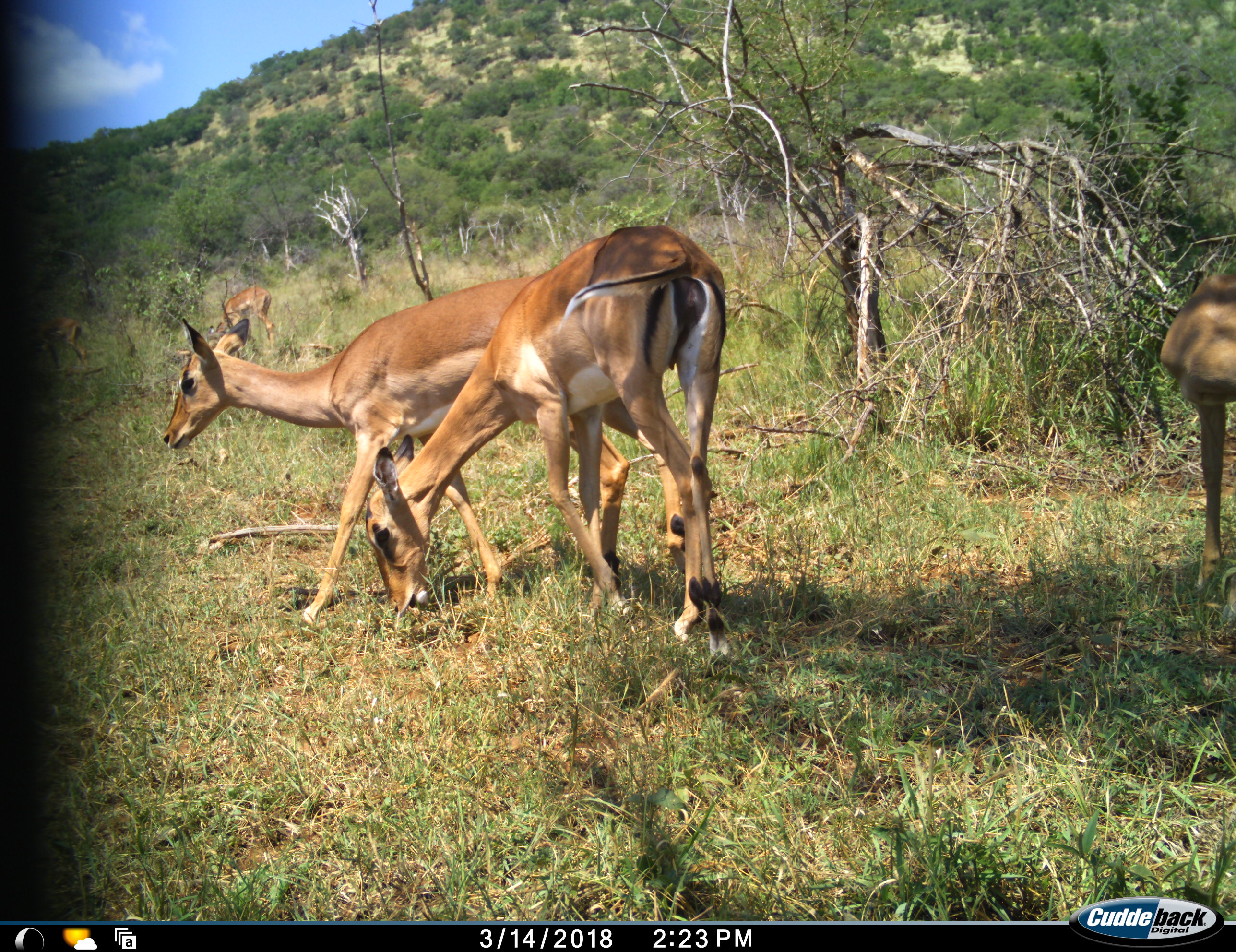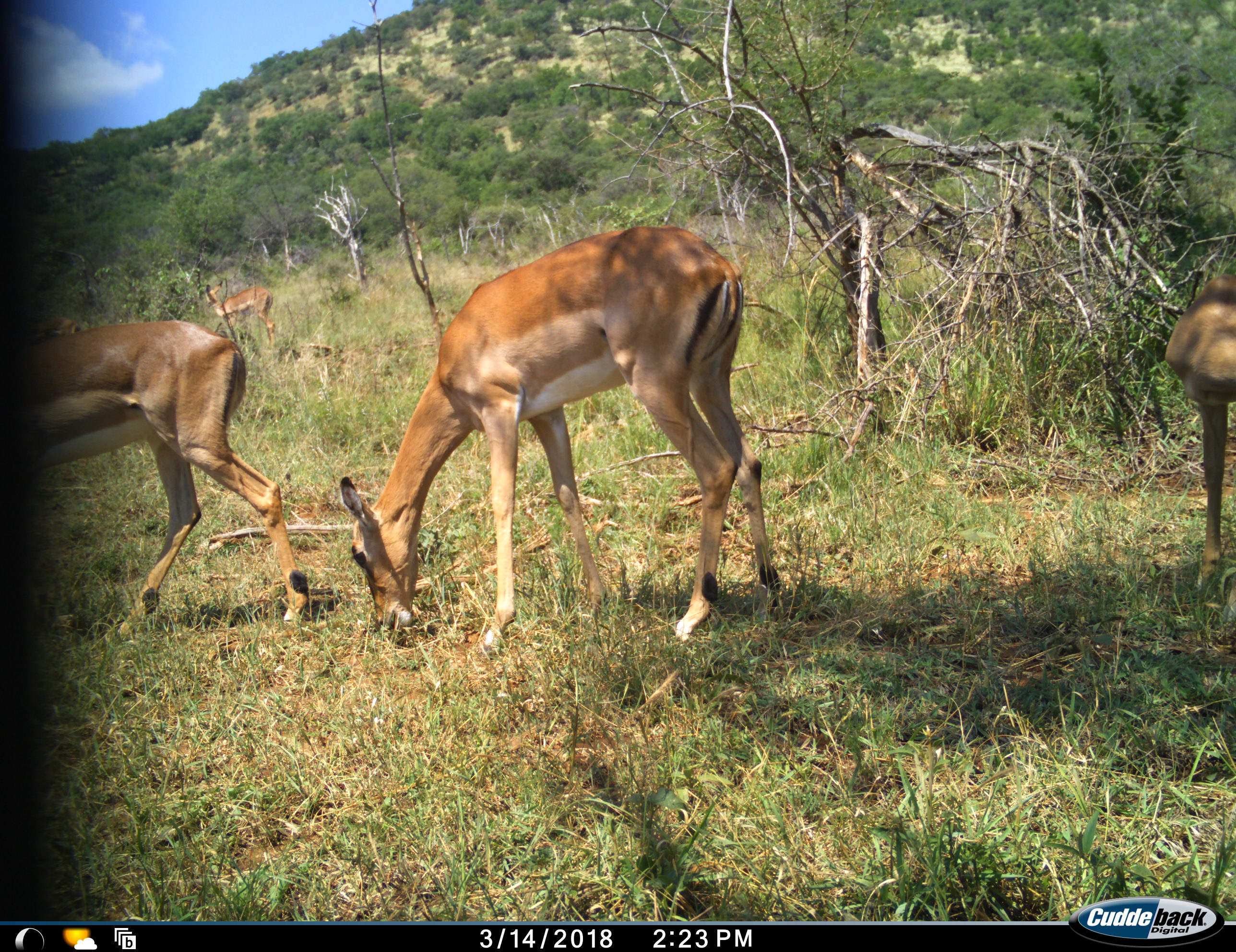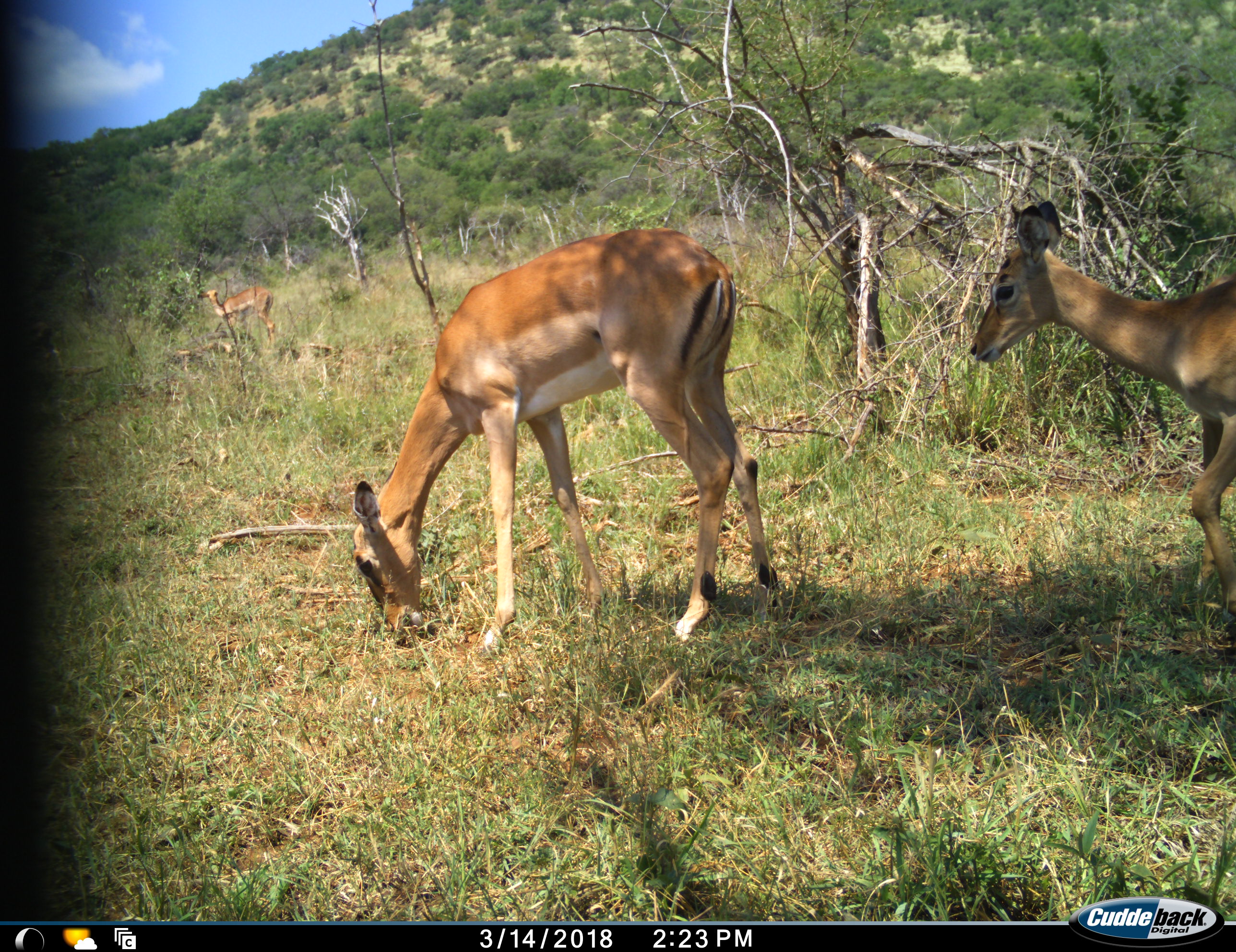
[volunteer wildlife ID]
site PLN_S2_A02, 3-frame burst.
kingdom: Animalia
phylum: Chordata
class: Mammalia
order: Artiodactyla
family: Bovidae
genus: Aepyceros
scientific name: Aepyceros melampus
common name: impala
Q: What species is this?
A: Impala (Aepyceros melampus).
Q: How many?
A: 4.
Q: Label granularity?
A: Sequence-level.